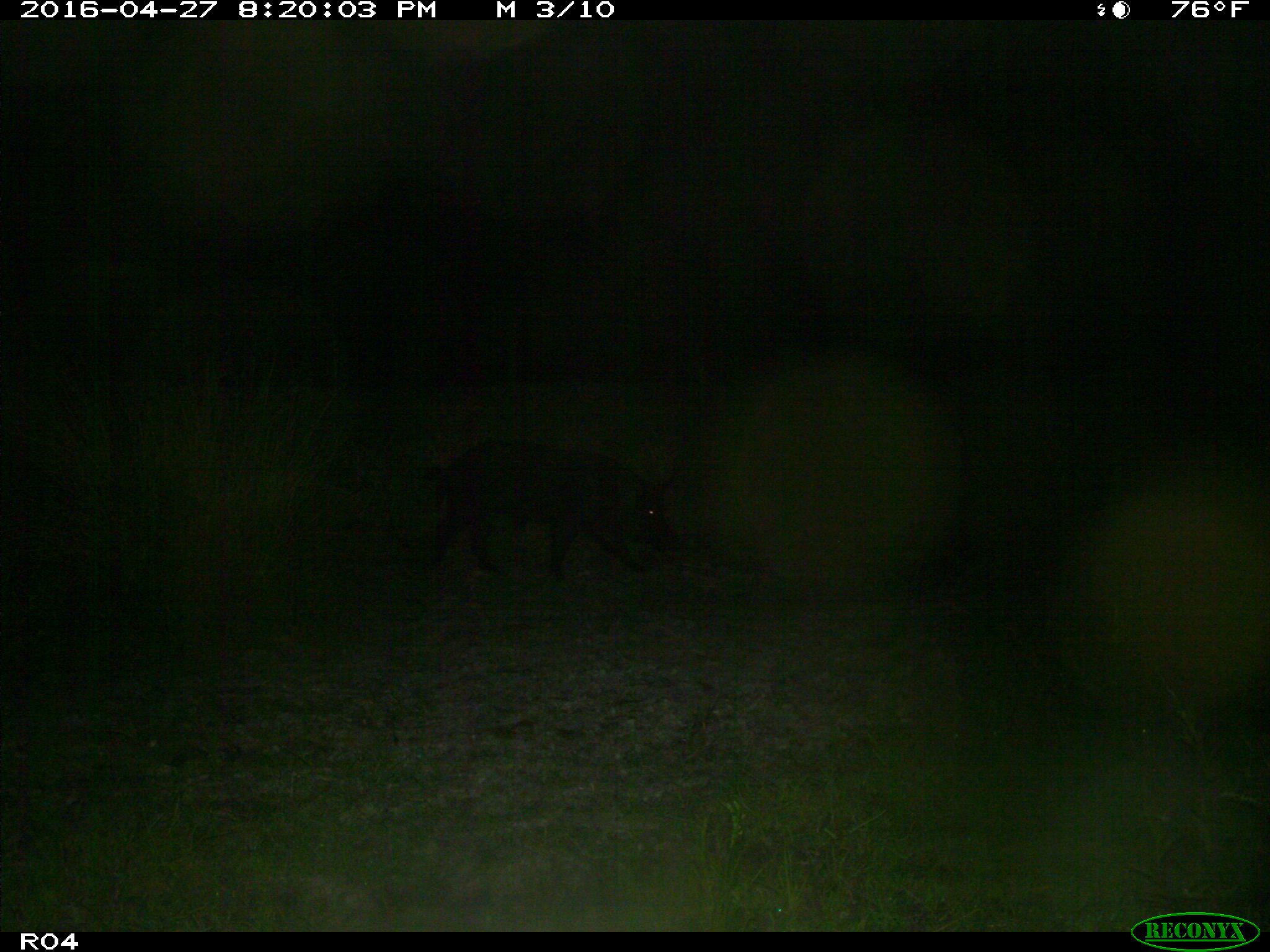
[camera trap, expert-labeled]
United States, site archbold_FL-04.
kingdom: Animalia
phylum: Chordata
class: Mammalia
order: Artiodactyla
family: Suidae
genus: Sus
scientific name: Sus scrofa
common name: wild boar